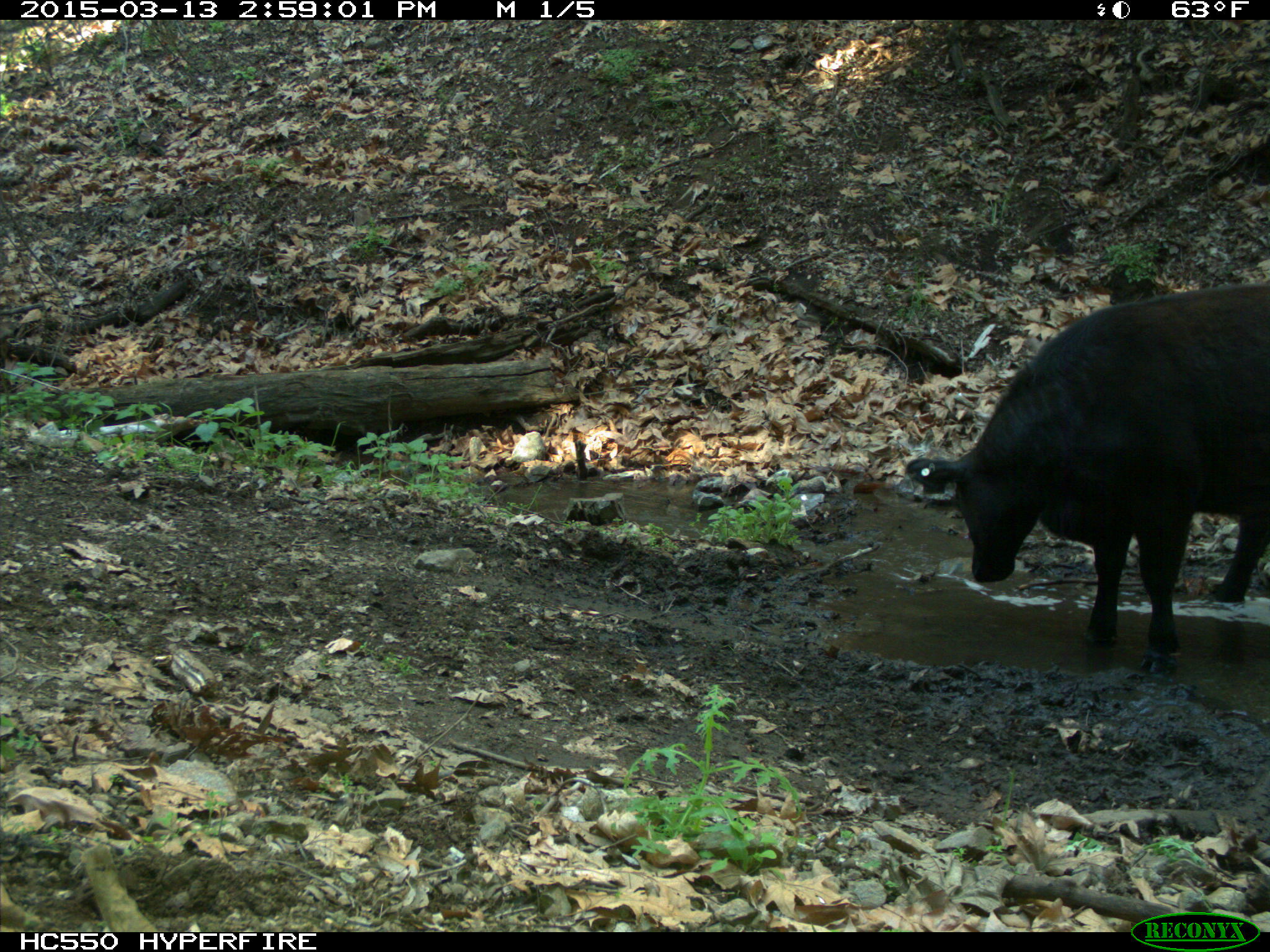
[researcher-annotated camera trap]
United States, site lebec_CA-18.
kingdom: Animalia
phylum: Chordata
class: Mammalia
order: Artiodactyla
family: Bovidae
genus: Bos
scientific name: Bos taurus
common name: domestic cow